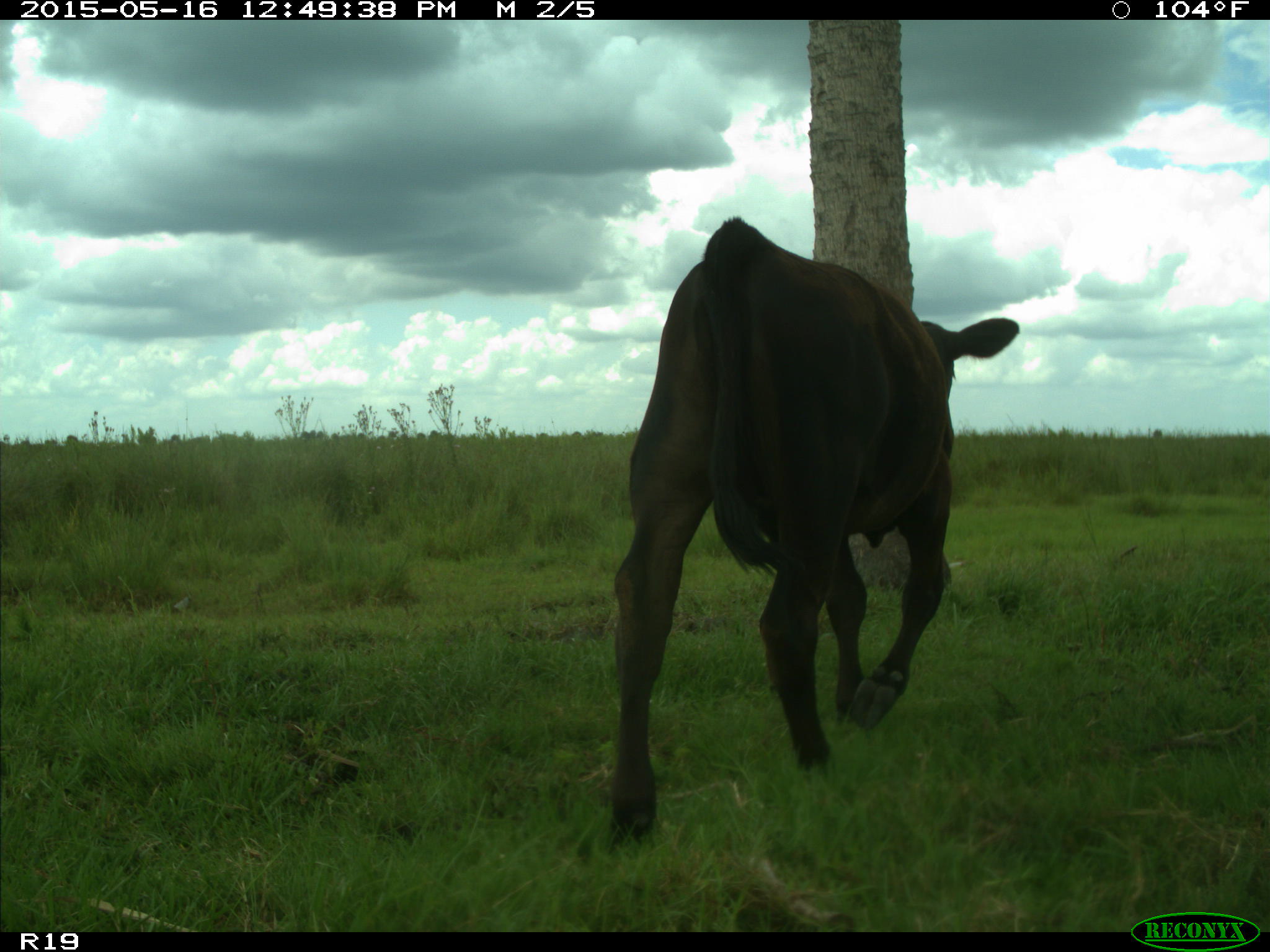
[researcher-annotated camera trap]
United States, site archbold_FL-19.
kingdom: Animalia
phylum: Chordata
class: Mammalia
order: Artiodactyla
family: Bovidae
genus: Bos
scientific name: Bos taurus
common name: domestic cow